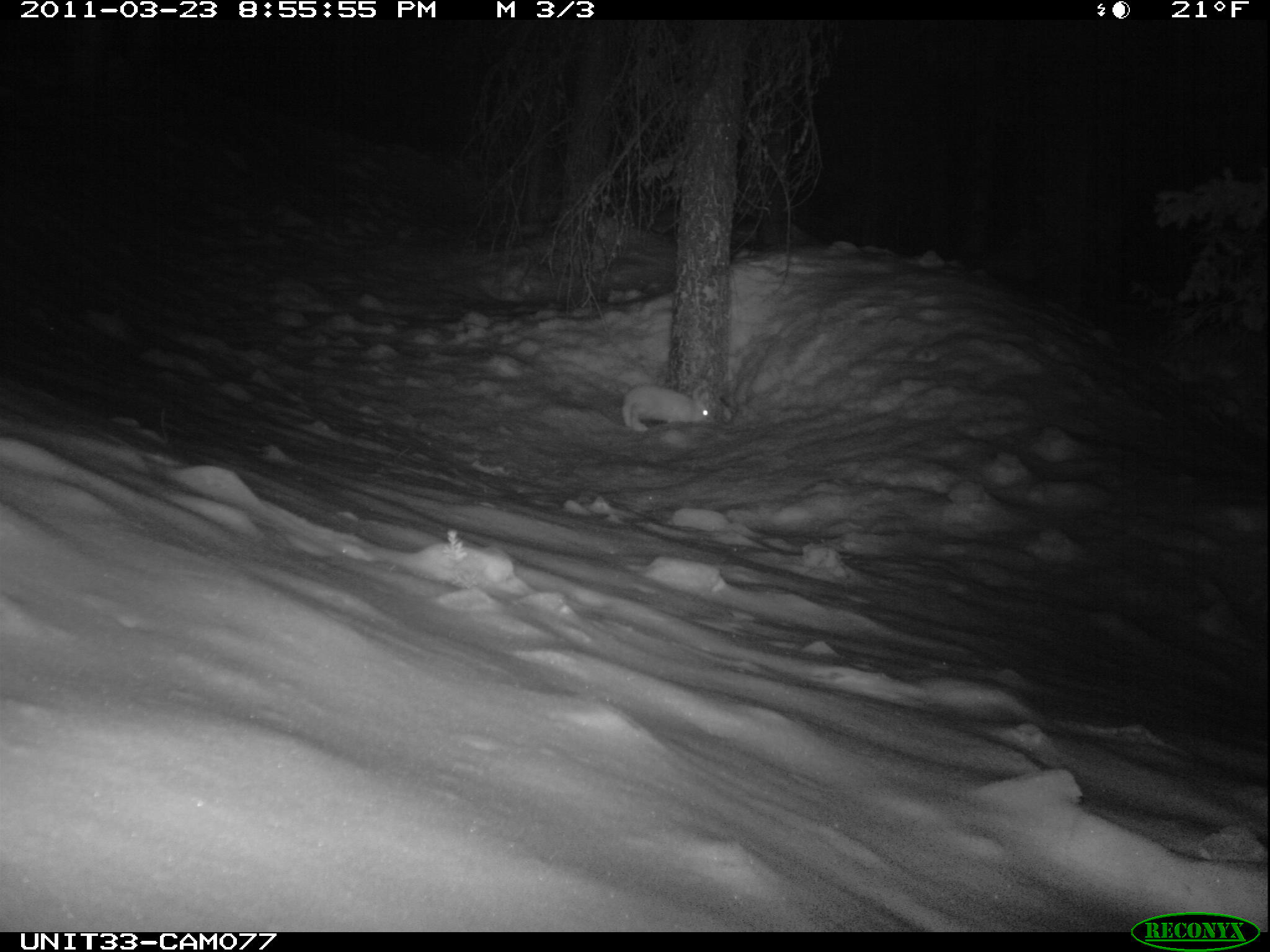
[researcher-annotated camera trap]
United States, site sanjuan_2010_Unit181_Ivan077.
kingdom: Animalia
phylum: Chordata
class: Mammalia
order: Lagomorpha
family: Leporidae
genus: Lepus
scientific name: Lepus americanus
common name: snowshoe hare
Lepus americanus (snowshoe hare).